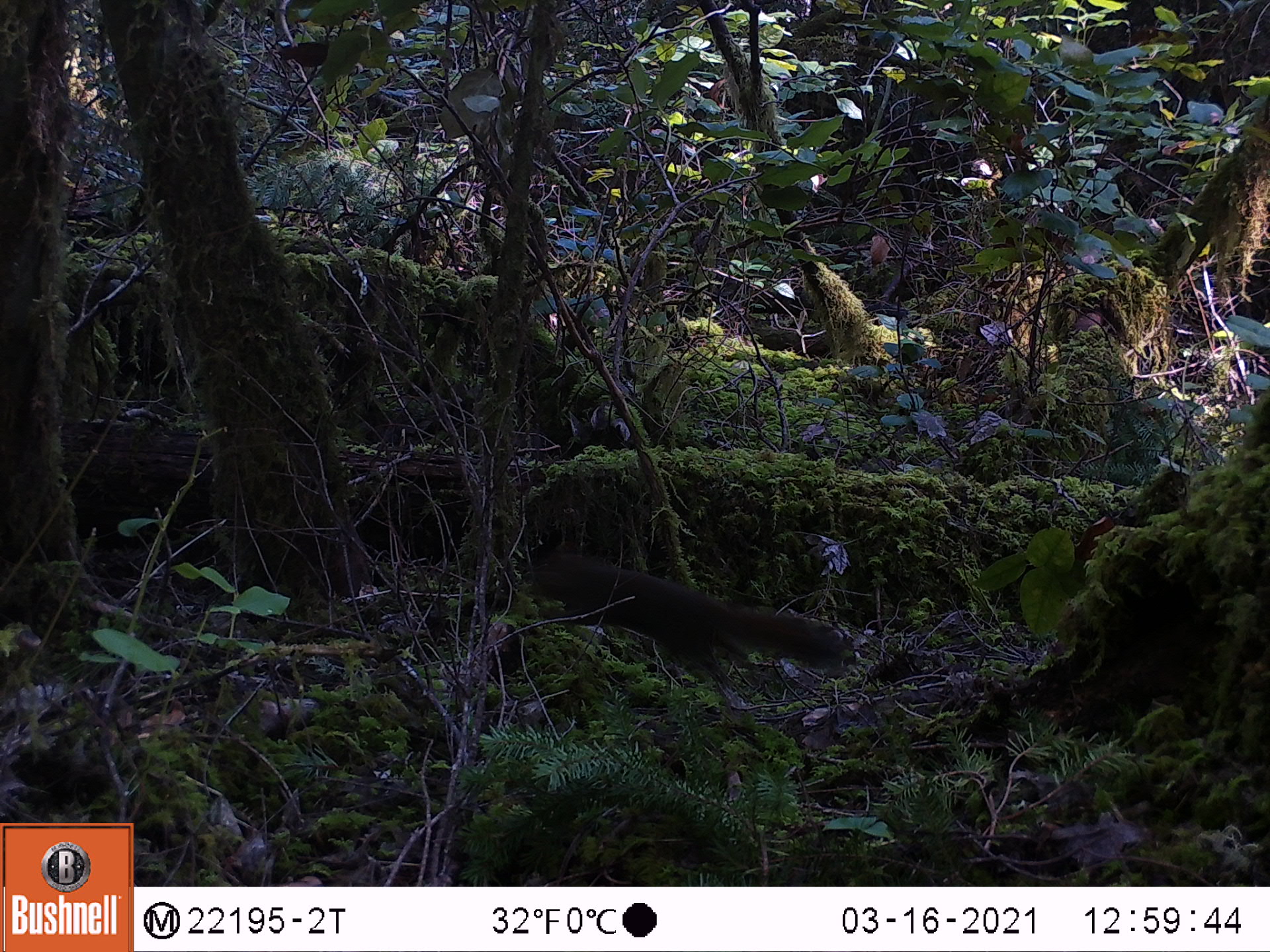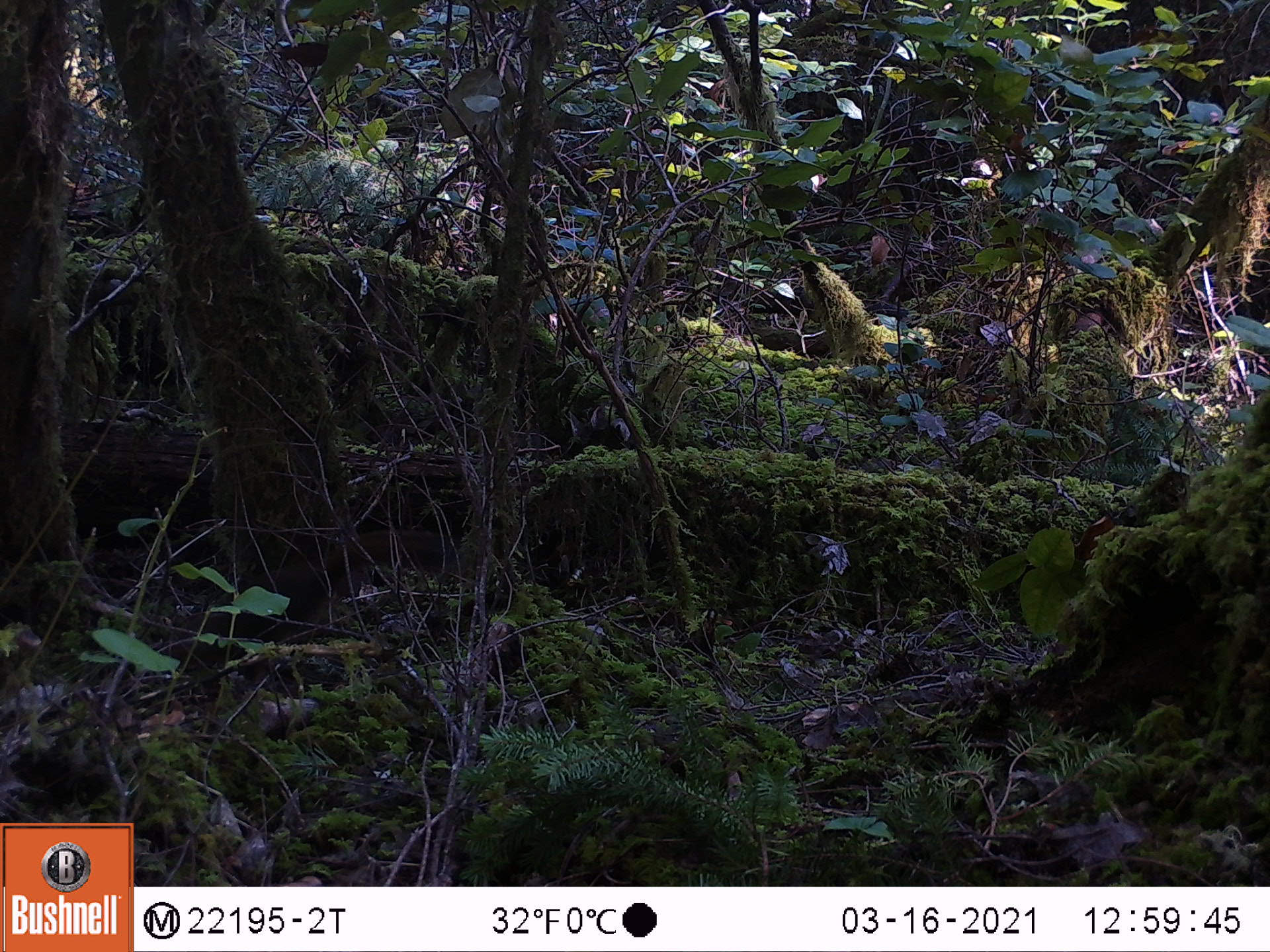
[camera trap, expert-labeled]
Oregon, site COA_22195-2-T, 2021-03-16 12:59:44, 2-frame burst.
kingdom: Animalia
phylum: Chordata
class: Mammalia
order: Rodentia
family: Sciuridae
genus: Tamiasciurus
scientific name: Tamiasciurus douglasii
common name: douglas squirrel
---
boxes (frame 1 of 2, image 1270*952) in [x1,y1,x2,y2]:
douglas squirrel: [508,523,886,724]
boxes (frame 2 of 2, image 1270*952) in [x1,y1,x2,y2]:
douglas squirrel: [125,502,495,723]